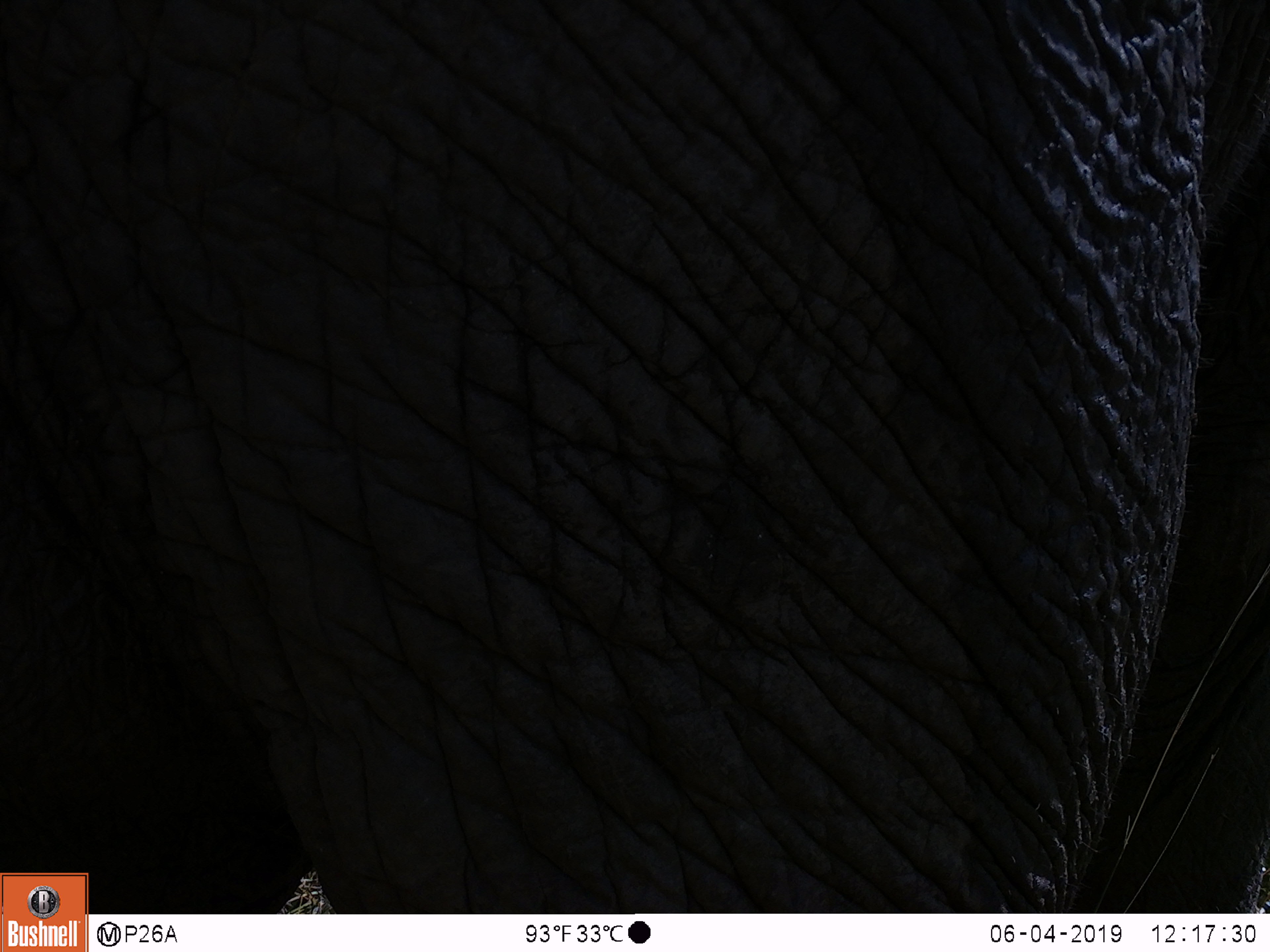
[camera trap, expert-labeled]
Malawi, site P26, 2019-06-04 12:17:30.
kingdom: Animalia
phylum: Chordata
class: Mammalia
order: Proboscidea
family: Elephantidae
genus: Loxodonta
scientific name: Loxodonta africana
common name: african savanna elephant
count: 1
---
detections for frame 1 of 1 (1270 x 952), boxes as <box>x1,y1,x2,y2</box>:
african savanna elephant: <box>88,2,1262,909</box>